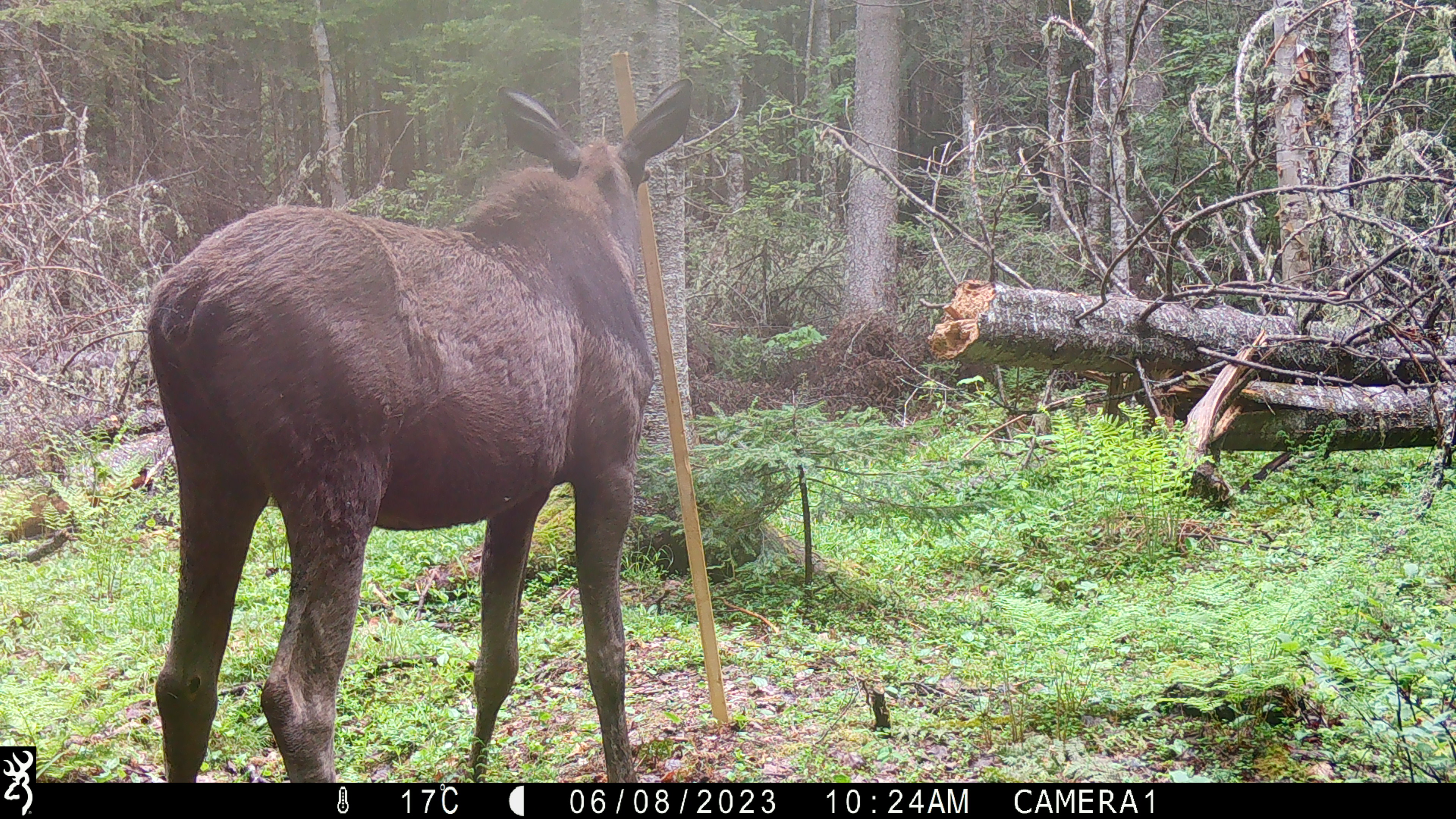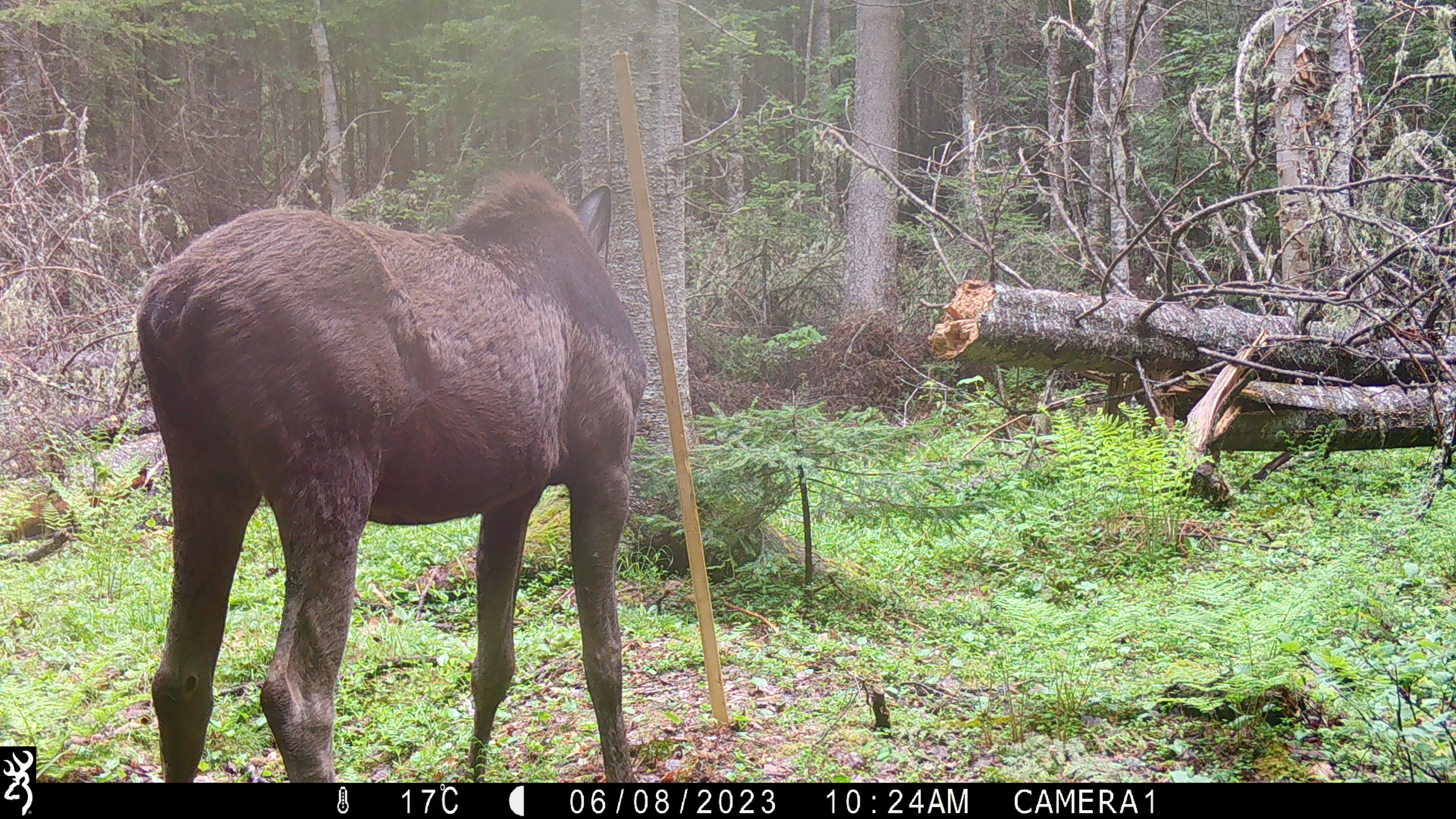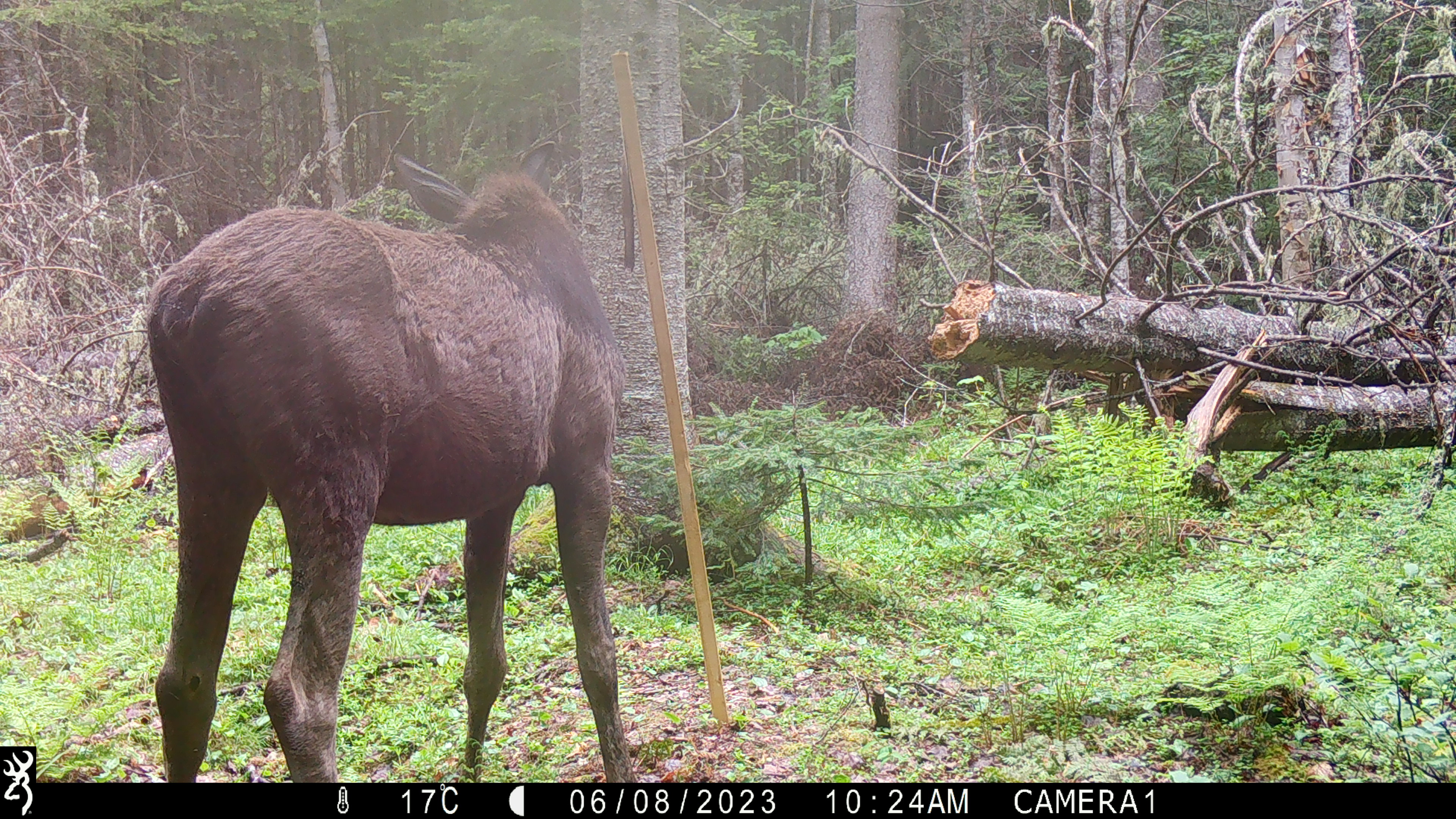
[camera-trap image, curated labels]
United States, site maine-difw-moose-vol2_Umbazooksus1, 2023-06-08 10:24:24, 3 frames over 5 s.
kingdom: Animalia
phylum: Chordata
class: Mammalia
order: Artiodactyla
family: Cervidae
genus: Alces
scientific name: Alces alces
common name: moose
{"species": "moose (Alces alces)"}